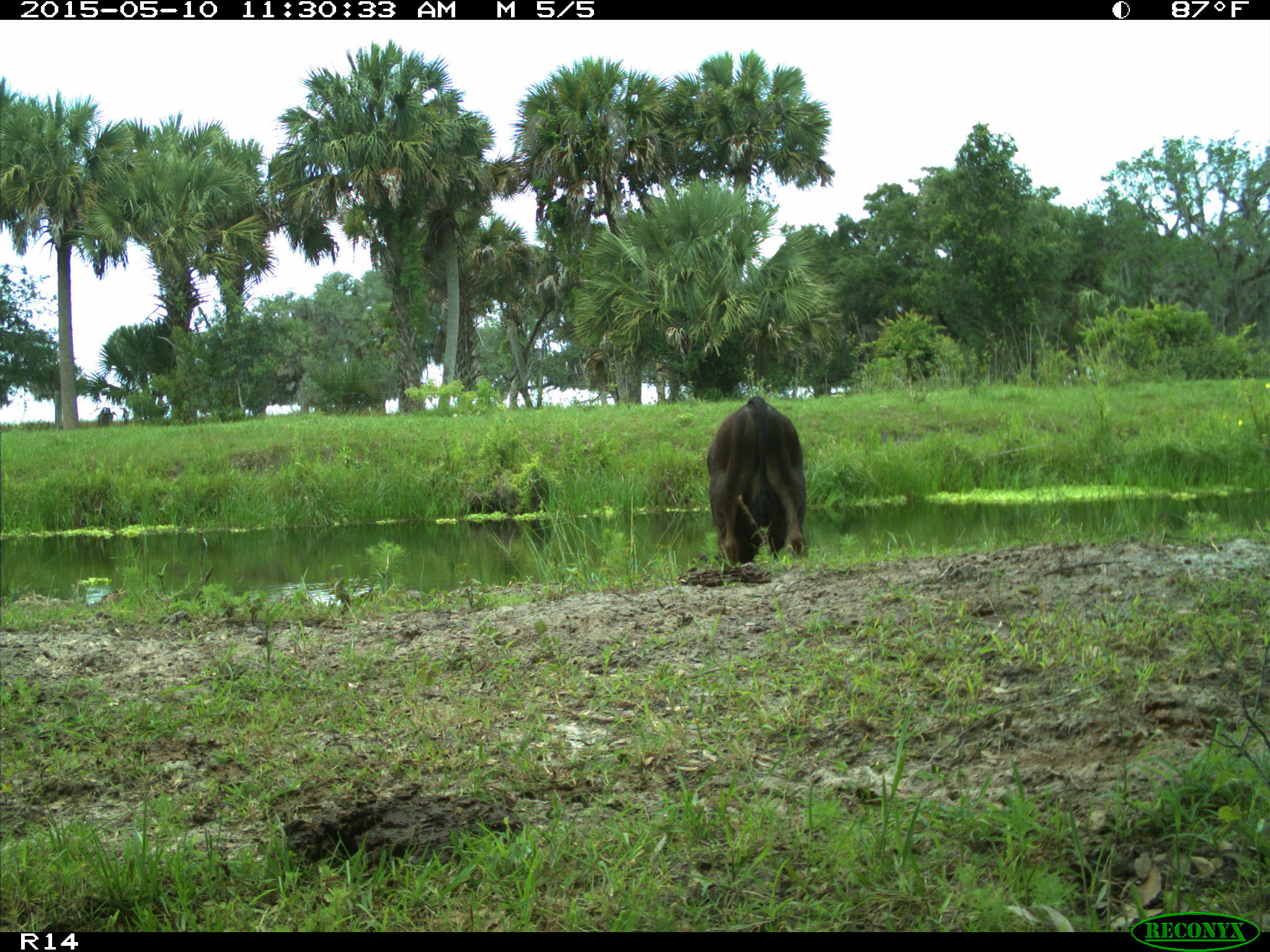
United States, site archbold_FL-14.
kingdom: Animalia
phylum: Chordata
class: Mammalia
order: Artiodactyla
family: Bovidae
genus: Bos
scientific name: Bos taurus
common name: domestic cow